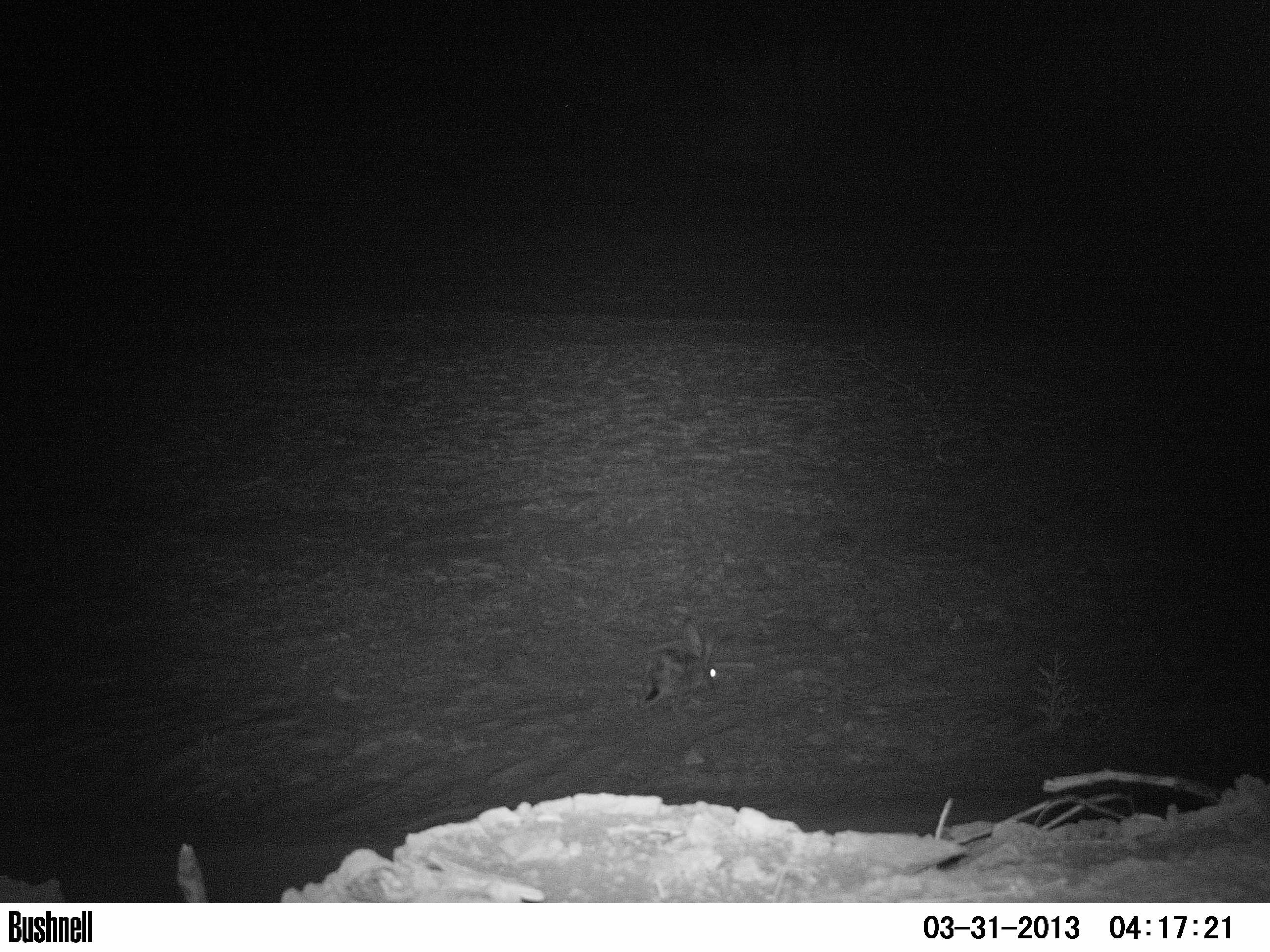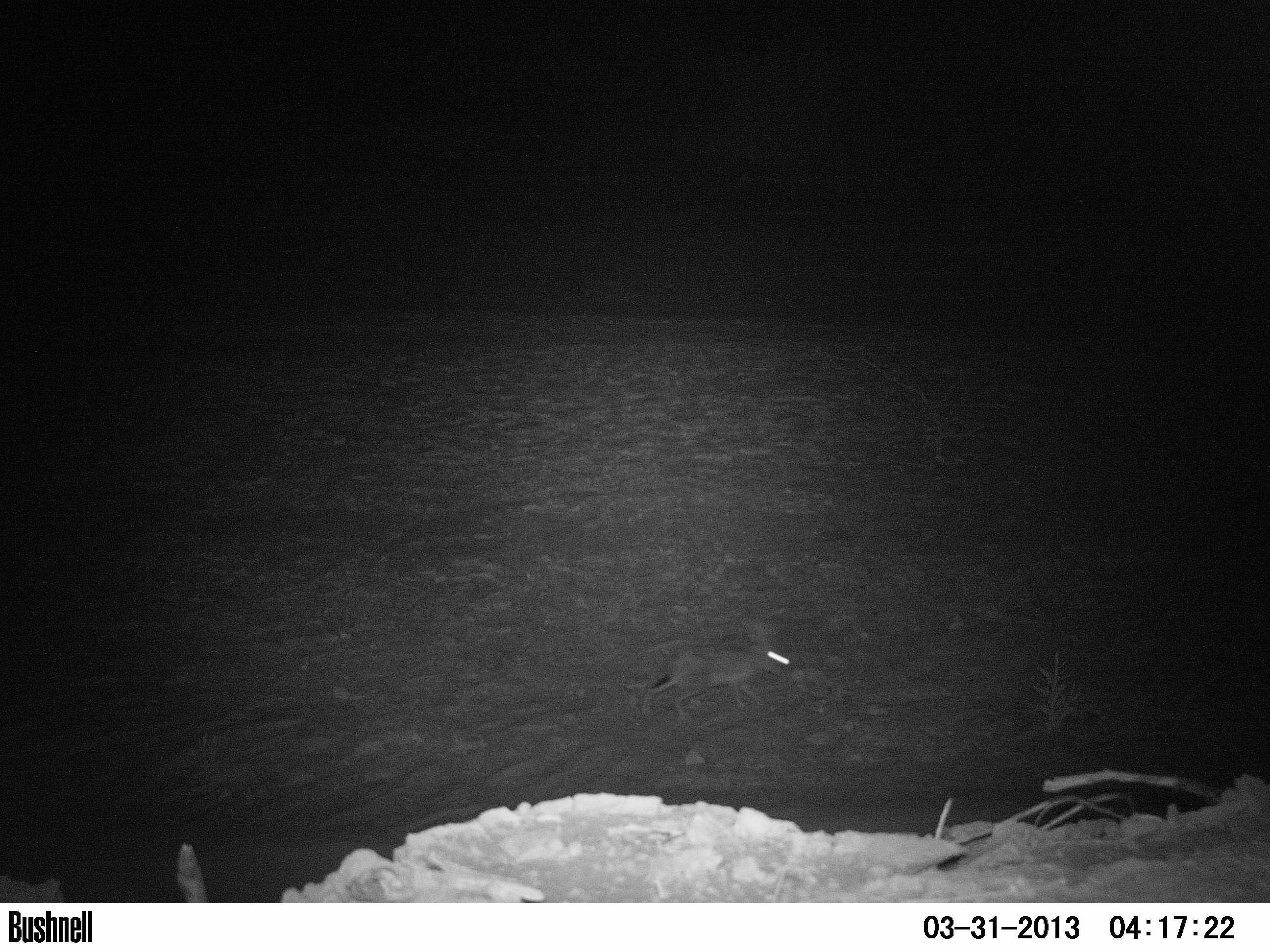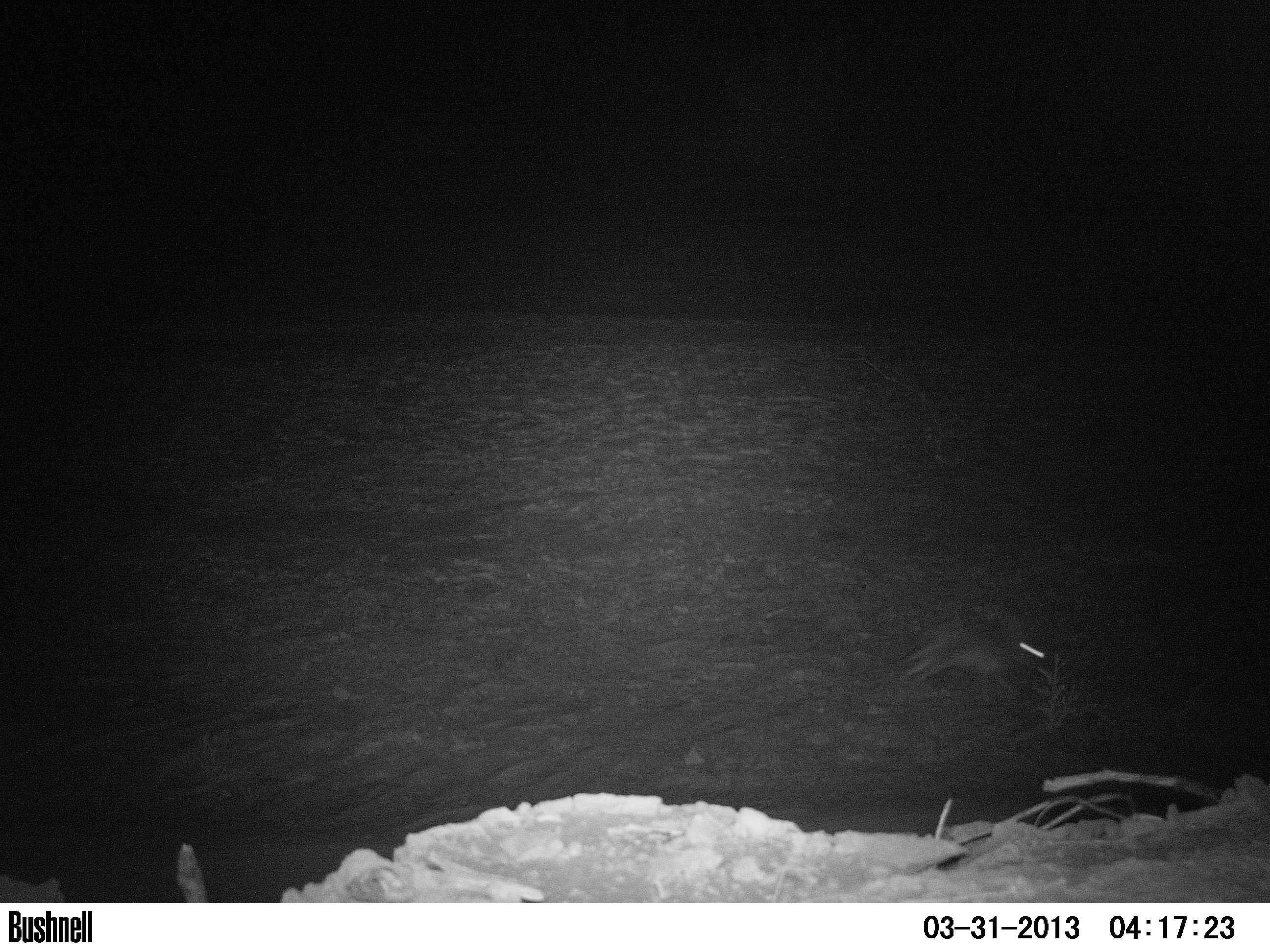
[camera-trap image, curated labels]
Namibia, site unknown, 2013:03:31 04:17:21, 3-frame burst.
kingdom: Animalia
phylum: Chordata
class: Mammalia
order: Lagomorpha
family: Leporidae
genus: Lepus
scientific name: Lepus capensis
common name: cape hare